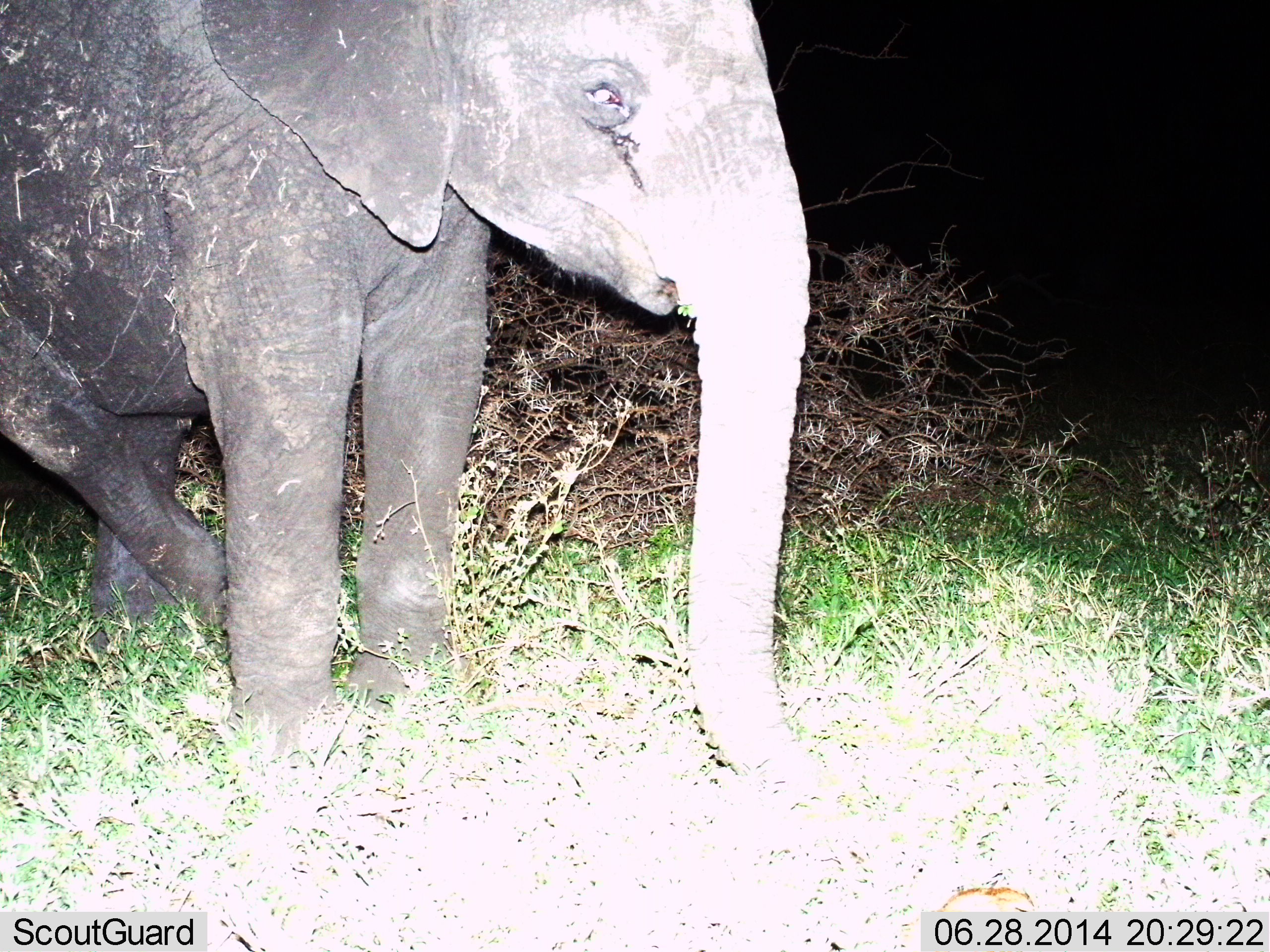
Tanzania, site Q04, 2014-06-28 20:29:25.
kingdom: Animalia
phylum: Chordata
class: Mammalia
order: Proboscidea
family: Elephantidae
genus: Loxodonta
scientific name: Loxodonta africana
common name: african bush elephant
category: elephant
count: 1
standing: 80%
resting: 0%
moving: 10%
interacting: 0%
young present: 50%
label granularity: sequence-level